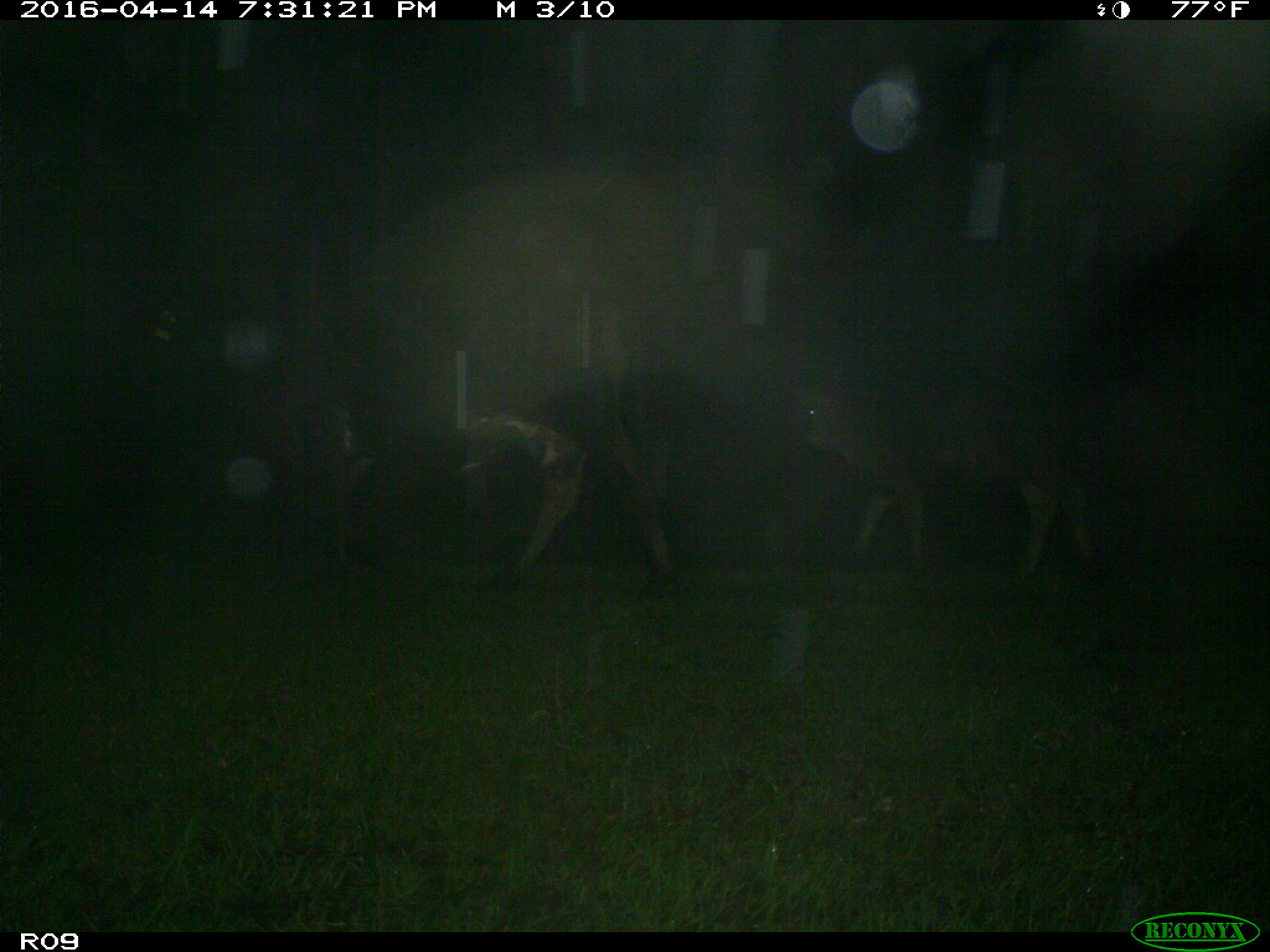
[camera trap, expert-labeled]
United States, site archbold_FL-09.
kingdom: Animalia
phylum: Chordata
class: Mammalia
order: Artiodactyla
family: Bovidae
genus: Bos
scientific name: Bos taurus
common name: domestic cow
Bos taurus (domestic cow).